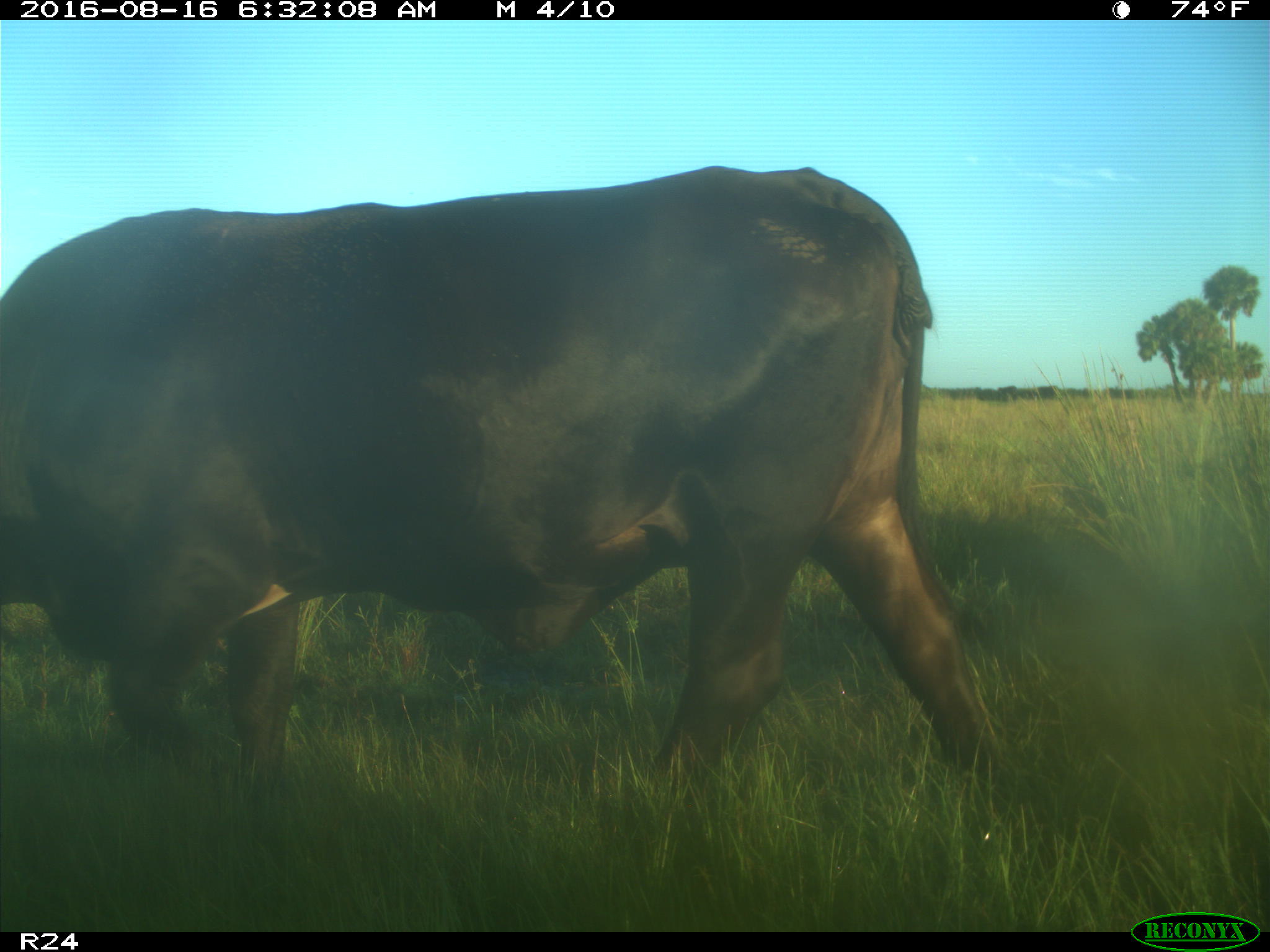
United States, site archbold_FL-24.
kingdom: Animalia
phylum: Chordata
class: Mammalia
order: Artiodactyla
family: Bovidae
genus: Bos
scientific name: Bos taurus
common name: domestic cow